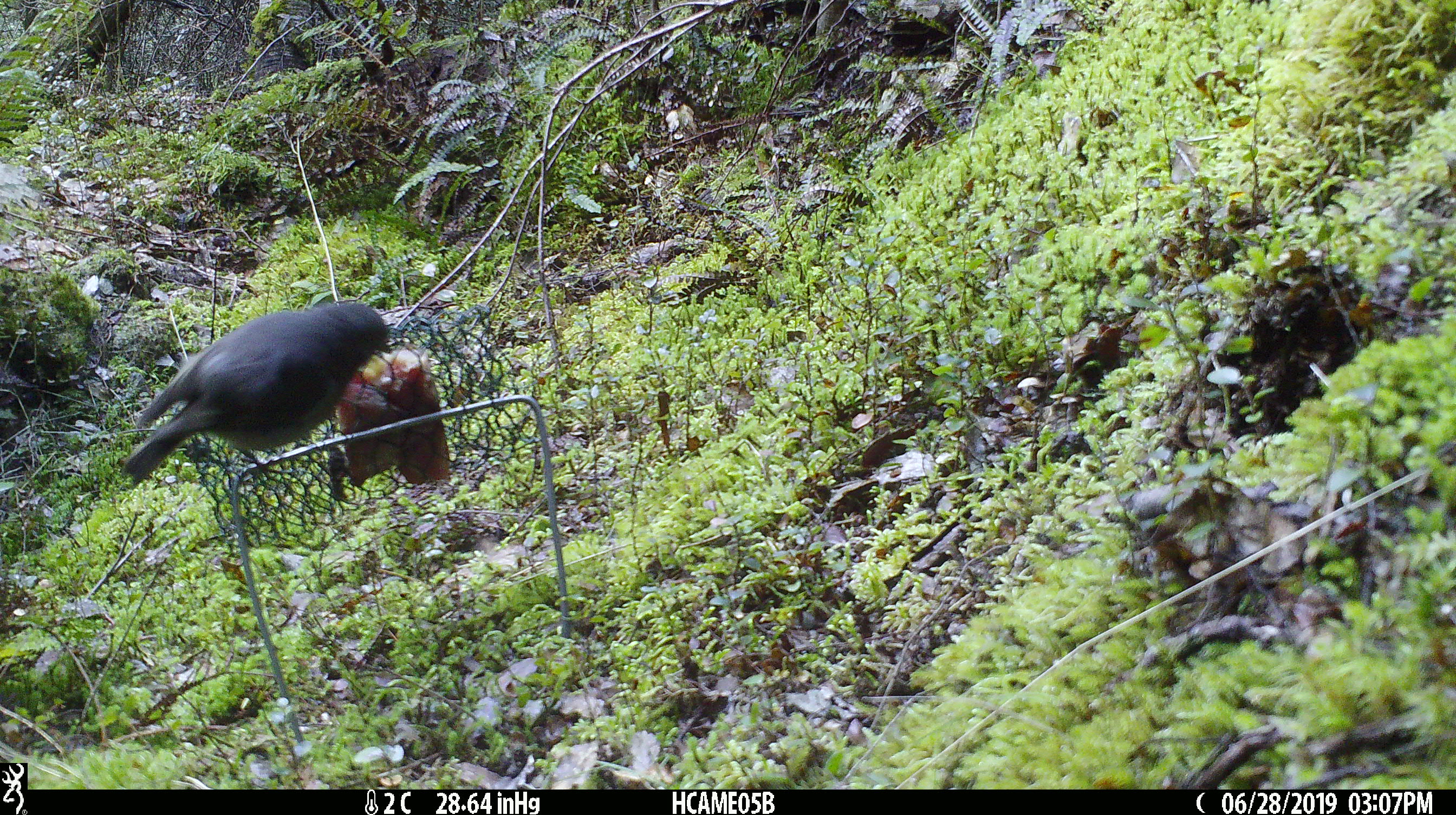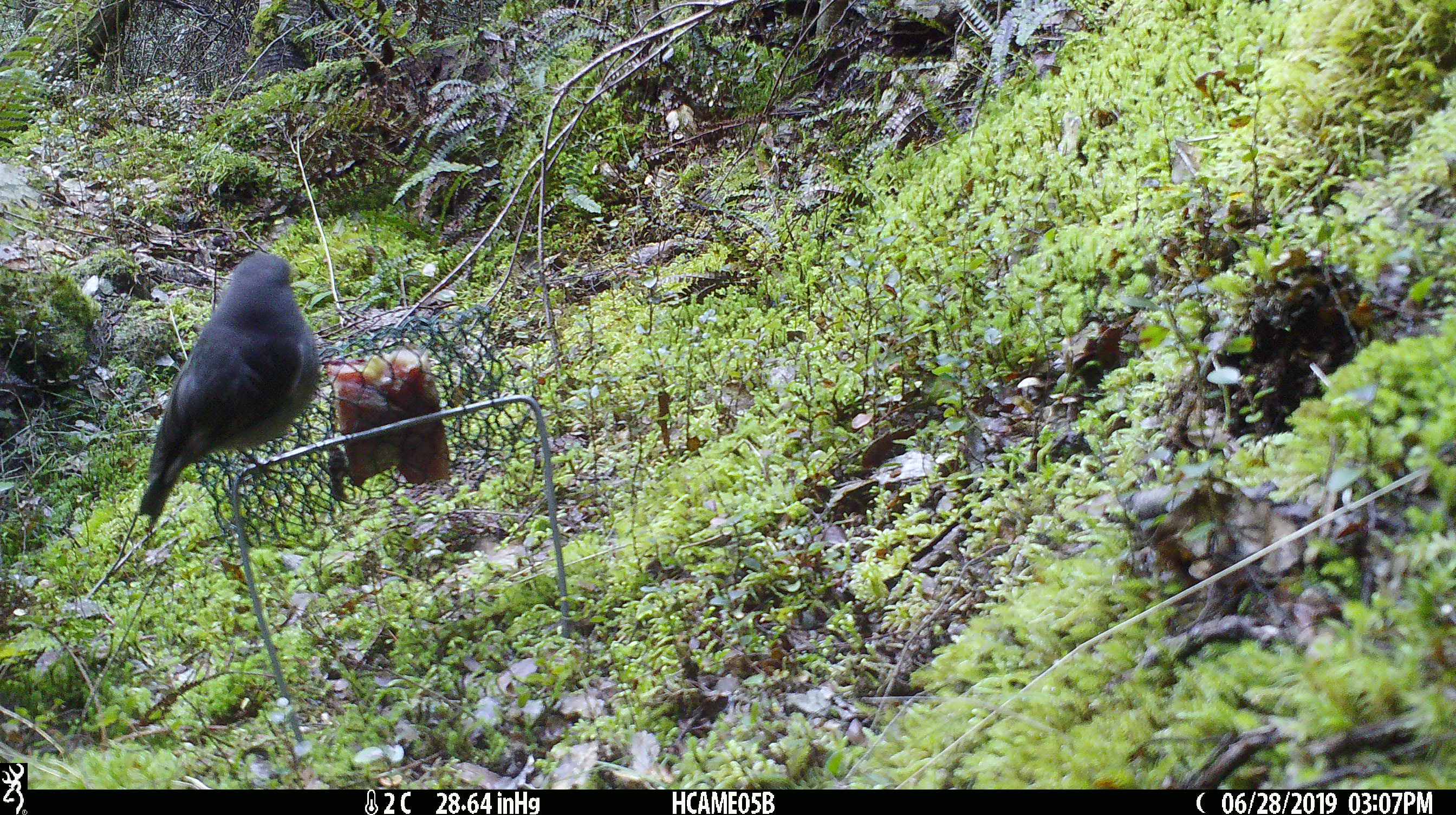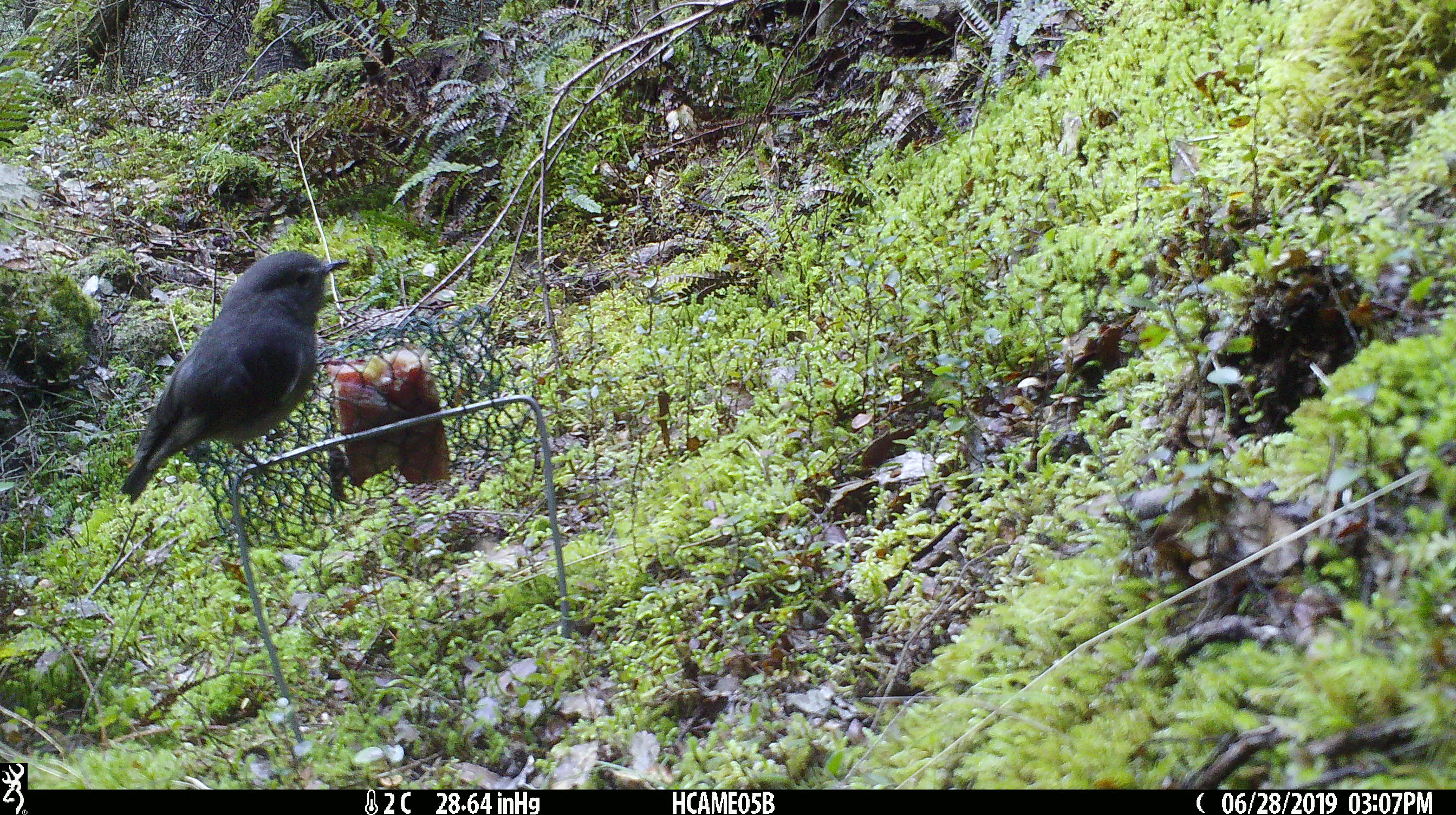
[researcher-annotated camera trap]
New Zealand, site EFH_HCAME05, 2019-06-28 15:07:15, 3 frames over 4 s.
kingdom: Animalia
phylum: Chordata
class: Aves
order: Passeriformes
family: Petroicidae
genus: Petroica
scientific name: Petroica australis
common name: new zealand robin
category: robin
Robin (new zealand robin) (Petroica australis).